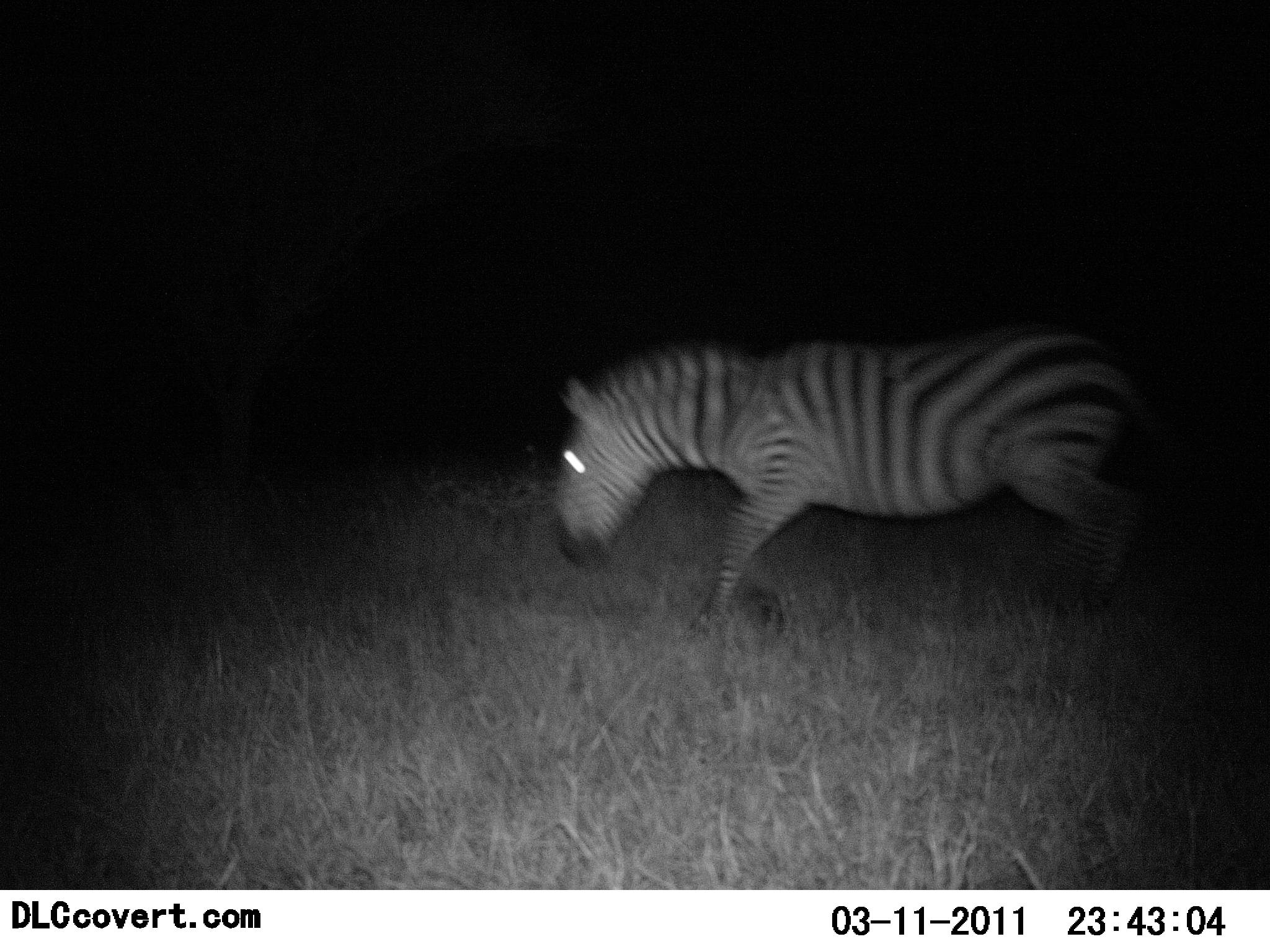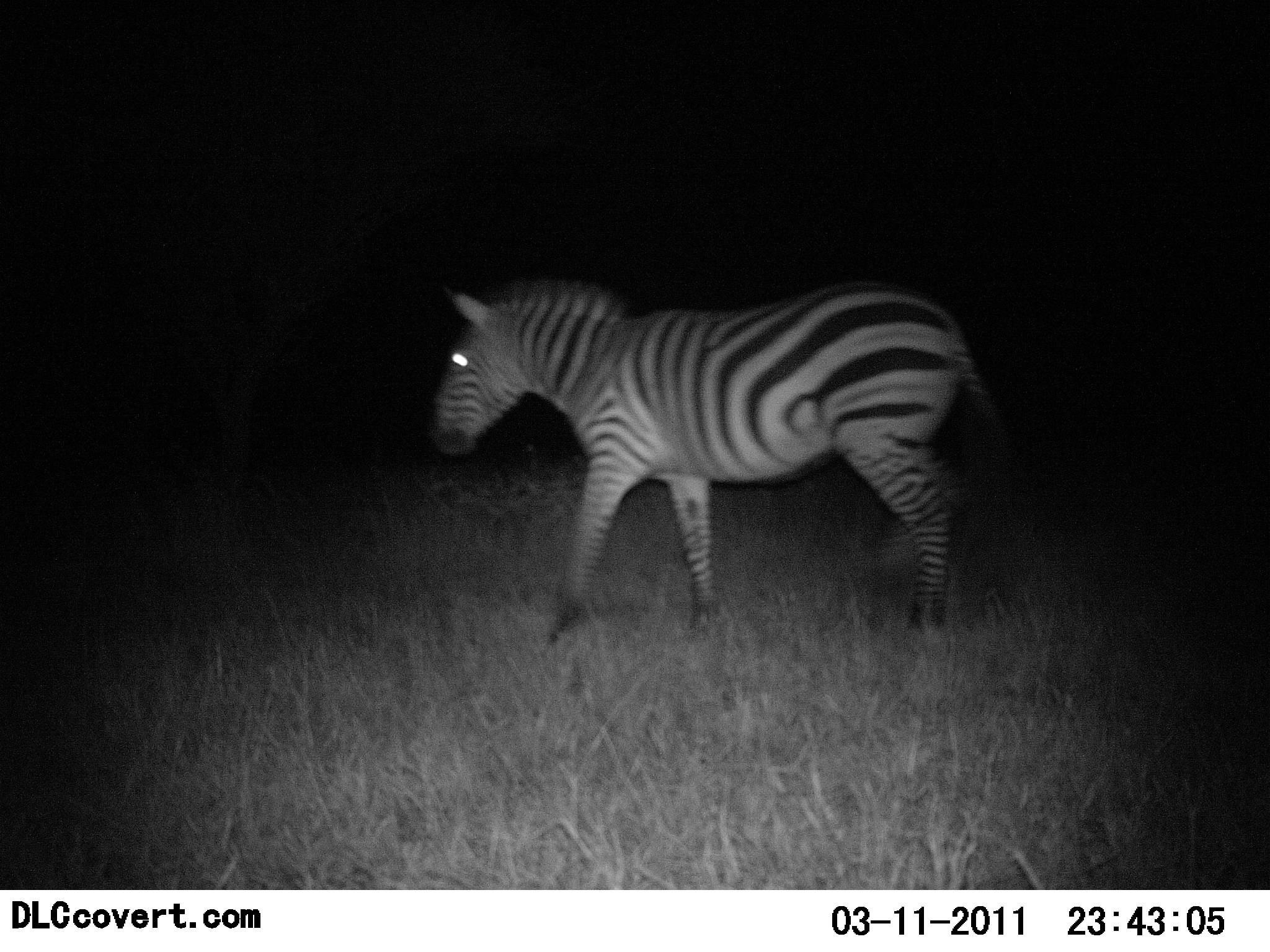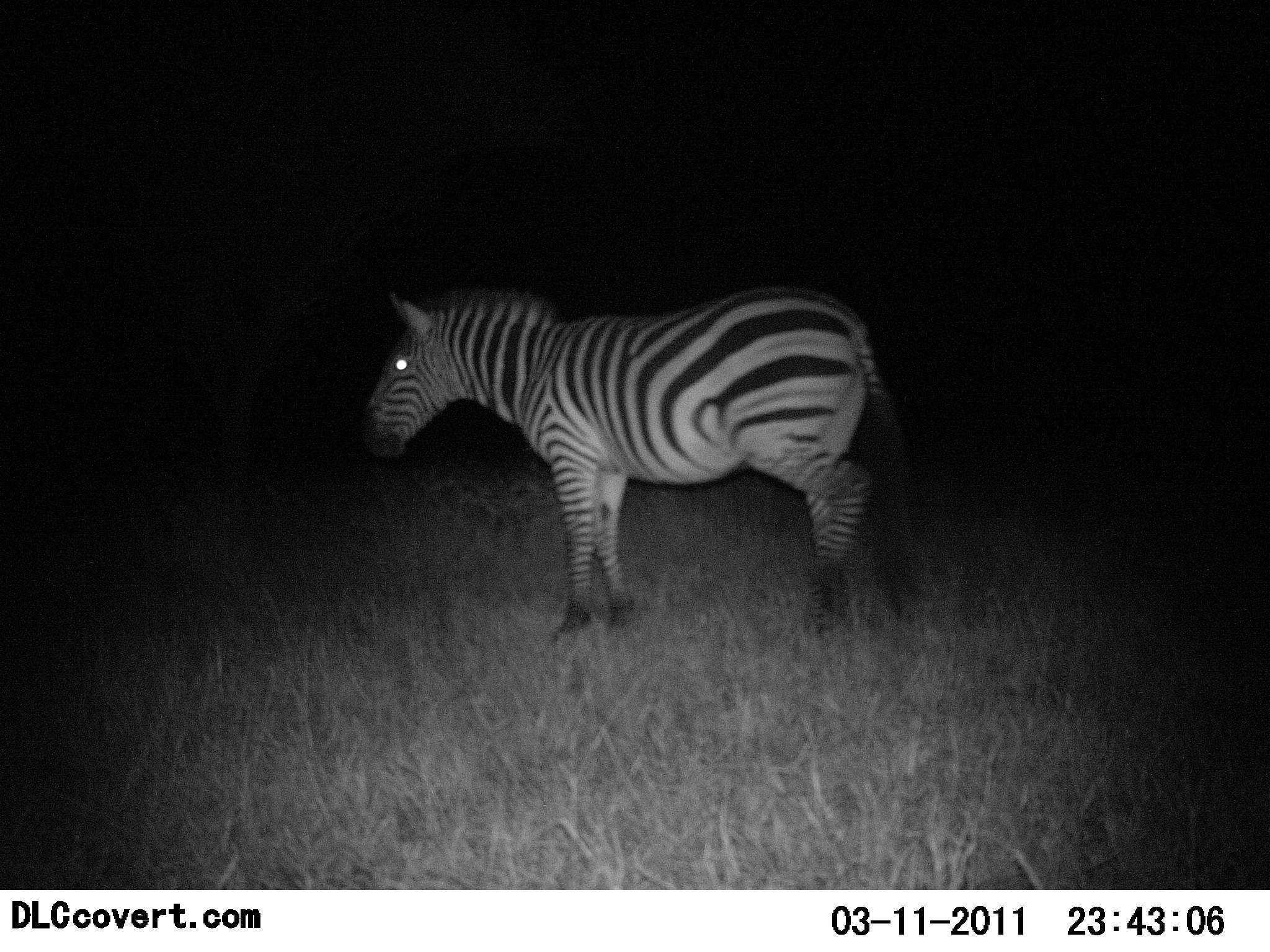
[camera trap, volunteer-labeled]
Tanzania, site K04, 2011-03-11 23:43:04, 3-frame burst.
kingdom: Animalia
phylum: Chordata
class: Mammalia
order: Perissodactyla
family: Equidae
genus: Equus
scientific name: Equus quagga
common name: plains zebra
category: zebra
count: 1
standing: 38%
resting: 0%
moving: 62%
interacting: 0%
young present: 0%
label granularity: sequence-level